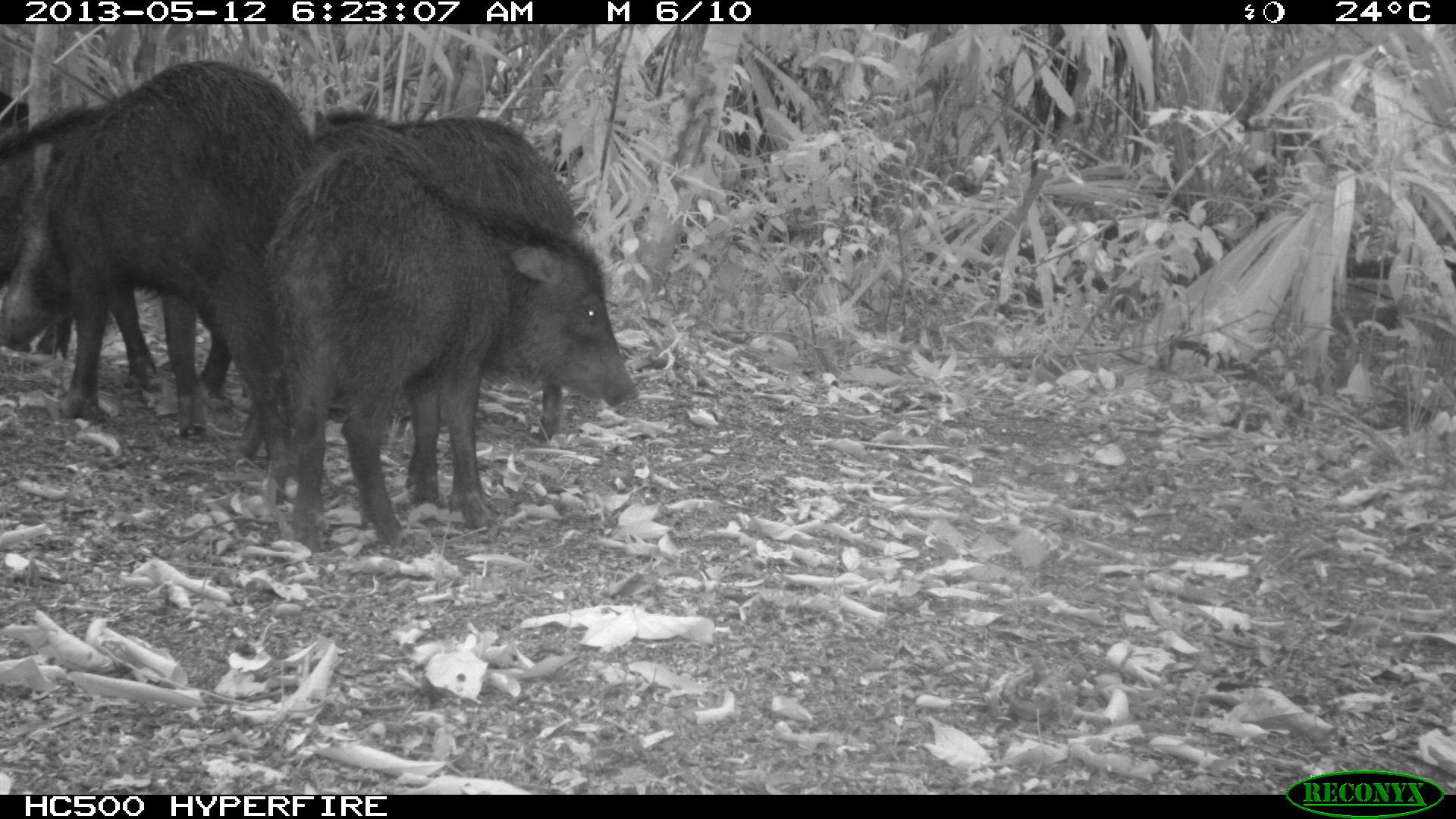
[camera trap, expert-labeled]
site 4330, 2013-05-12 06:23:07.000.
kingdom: Animalia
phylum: Chordata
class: Mammalia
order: Artiodactyla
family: Tayassuidae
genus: Tayassu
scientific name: Tayassu pecari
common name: white-lipped peccary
Tayassu pecari (white-lipped peccary), count 5.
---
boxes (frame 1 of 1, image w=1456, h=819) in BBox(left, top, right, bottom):
tayassu pecari: BBox(265, 143, 639, 554); BBox(0, 55, 312, 465); BBox(302, 112, 576, 440); BBox(0, 99, 157, 386)